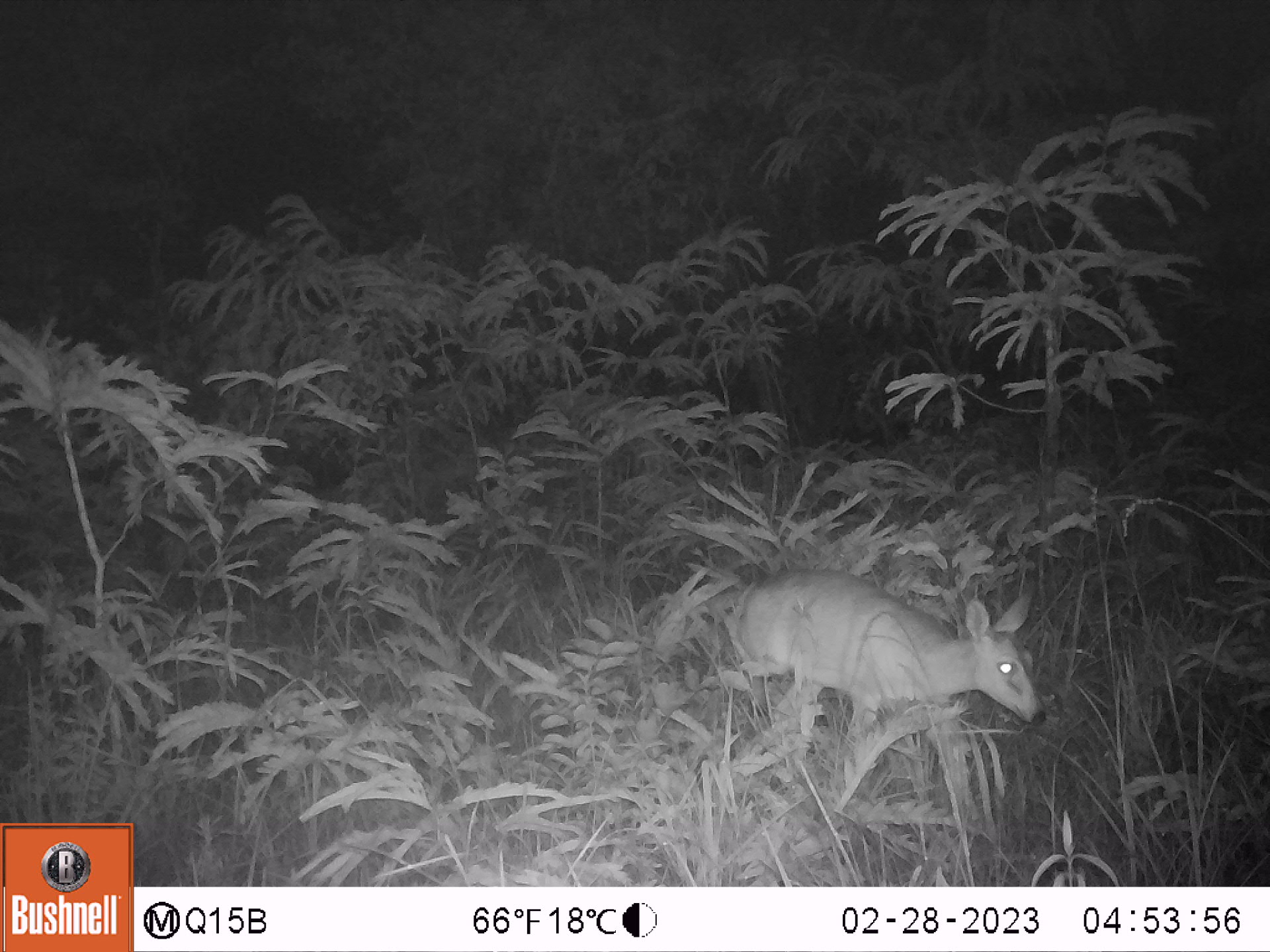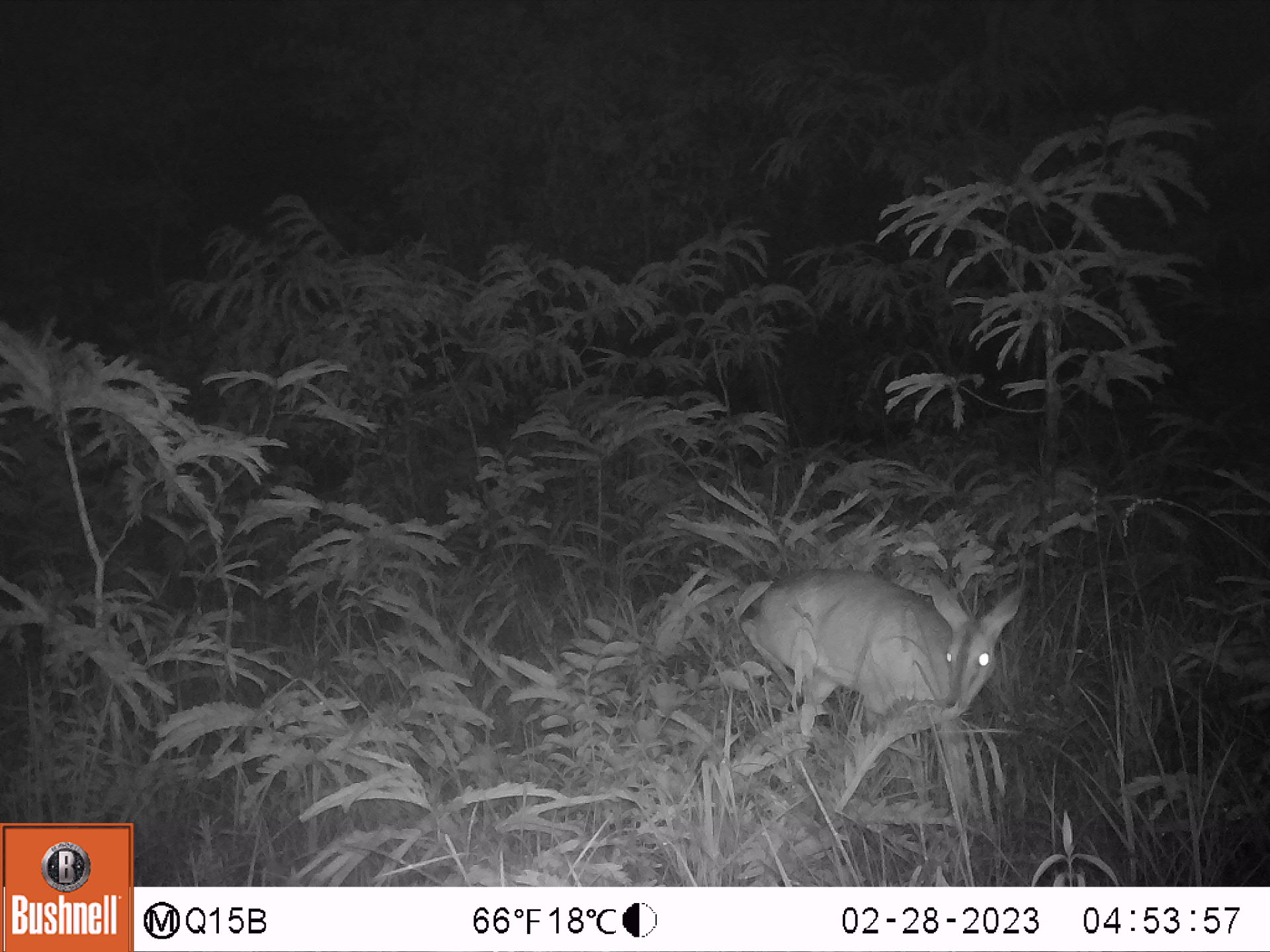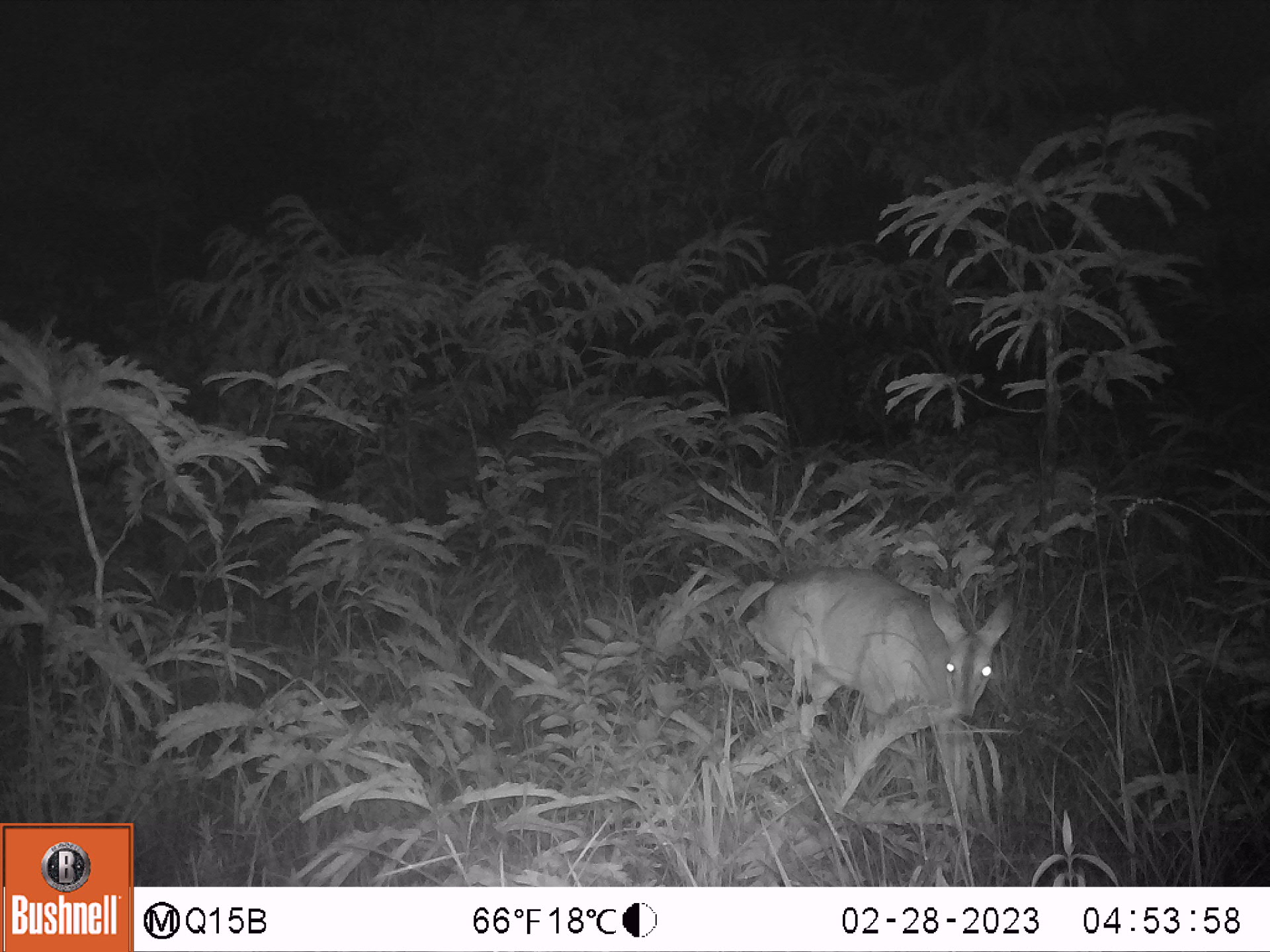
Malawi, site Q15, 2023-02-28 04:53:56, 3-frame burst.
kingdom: Animalia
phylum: Chordata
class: Mammalia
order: Artiodactyla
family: Bovidae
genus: Sylvicapra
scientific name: Sylvicapra grimmia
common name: common duiker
Common duiker (Sylvicapra grimmia), count 1.